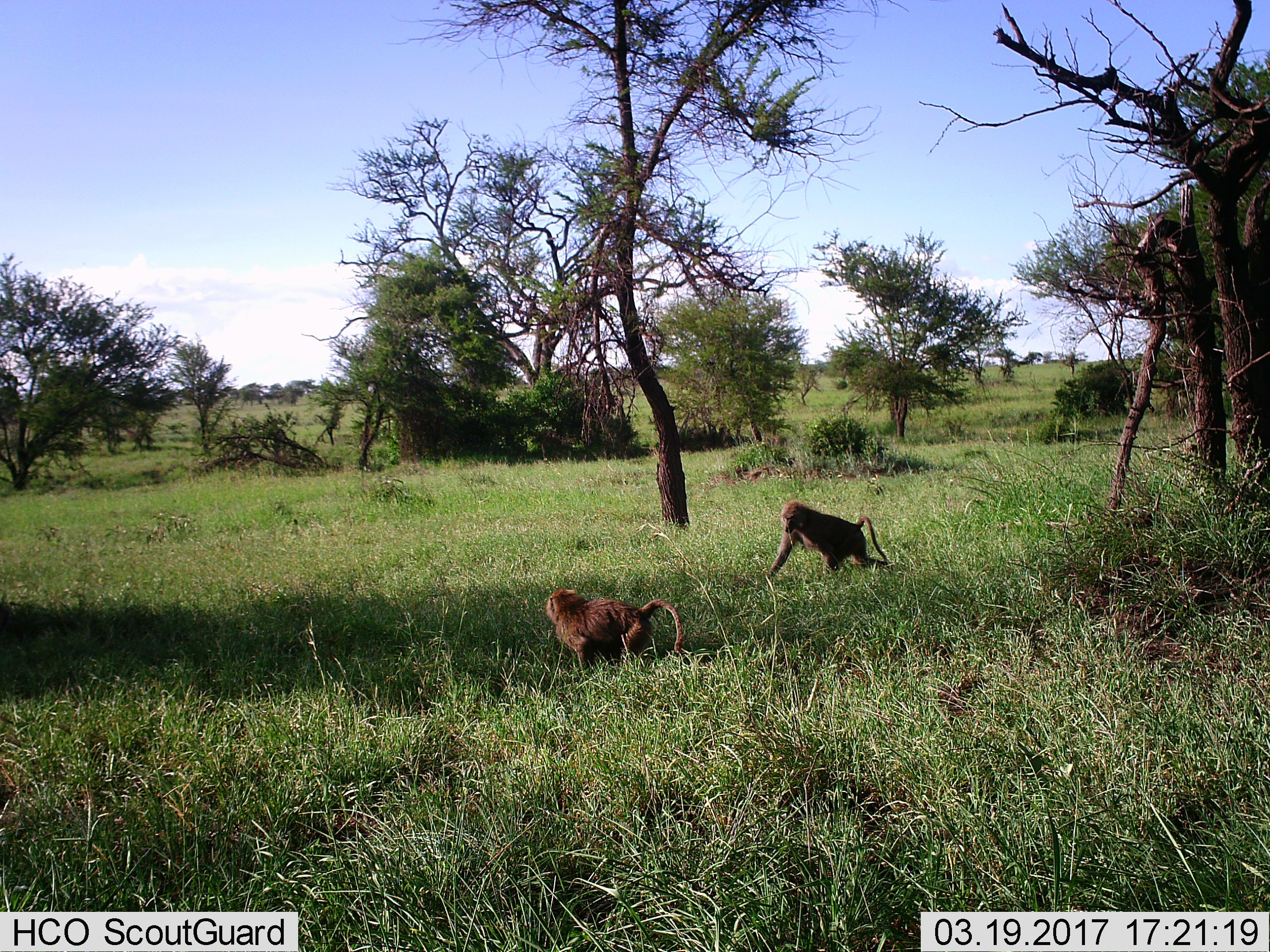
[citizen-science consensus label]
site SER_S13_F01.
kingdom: Animalia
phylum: Chordata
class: Mammalia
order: Primates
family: Cercopithecidae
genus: Papio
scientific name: Papio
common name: baboon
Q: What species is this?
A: Baboon (Papio).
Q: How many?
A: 2.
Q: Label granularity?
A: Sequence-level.